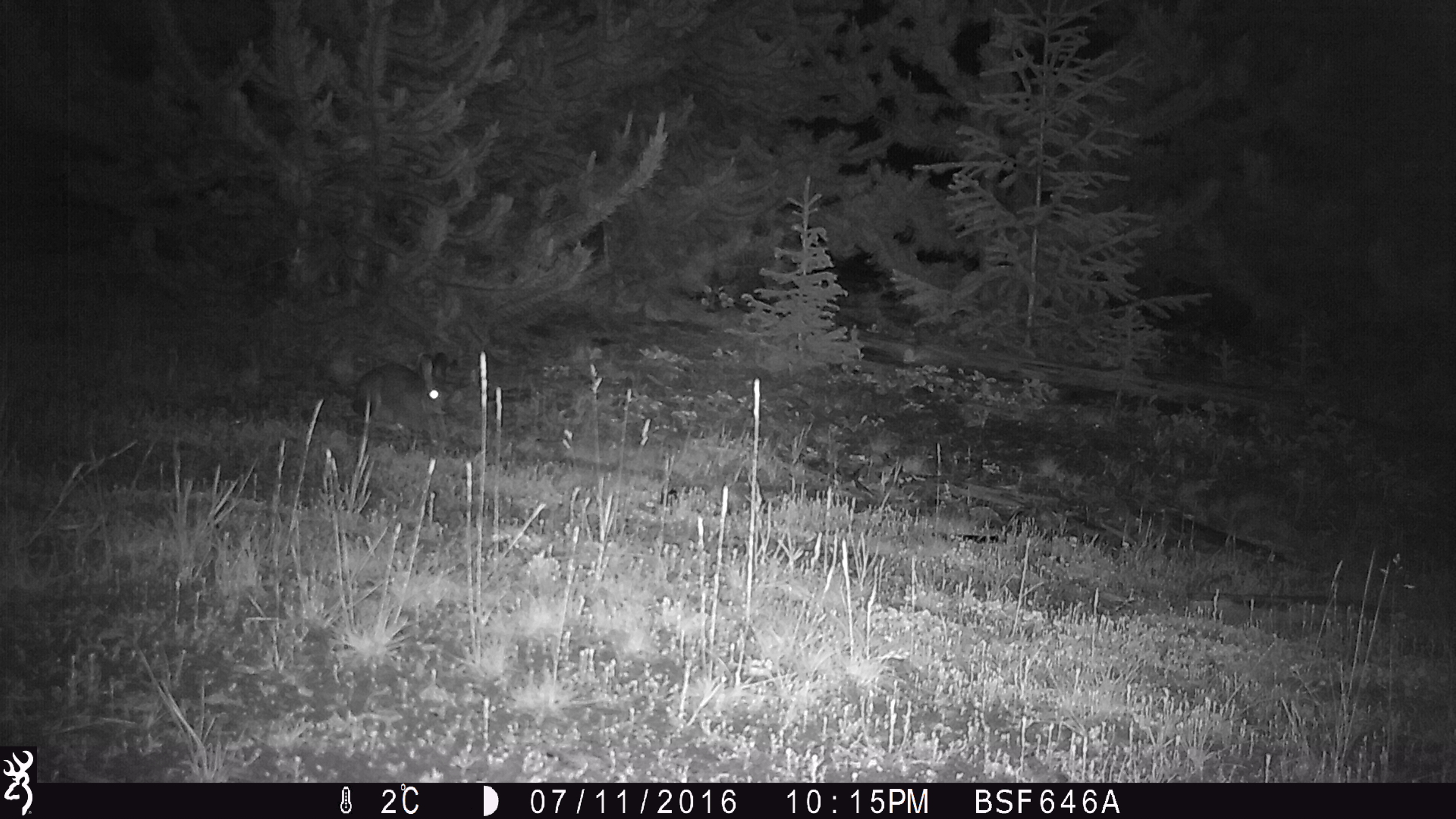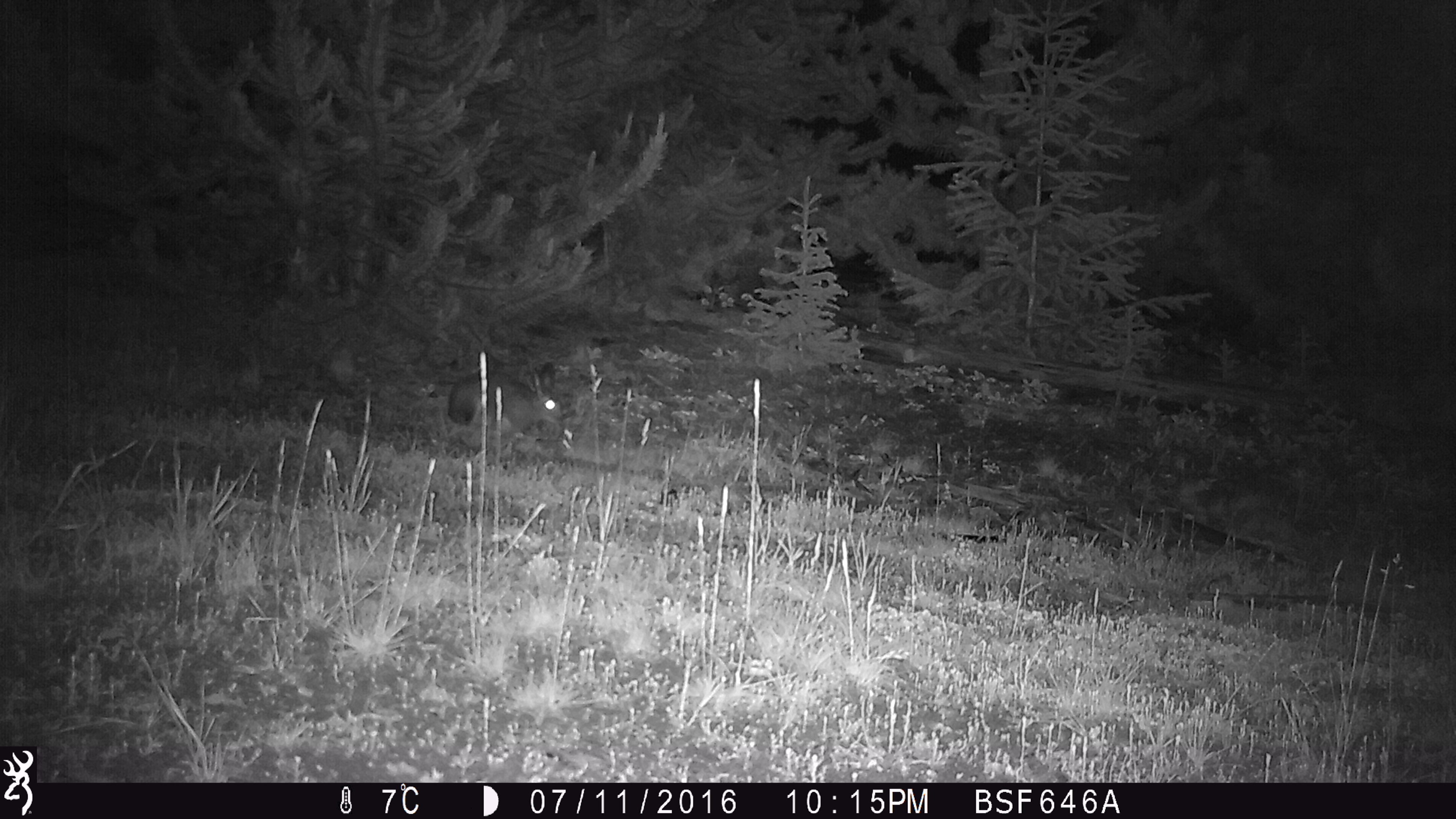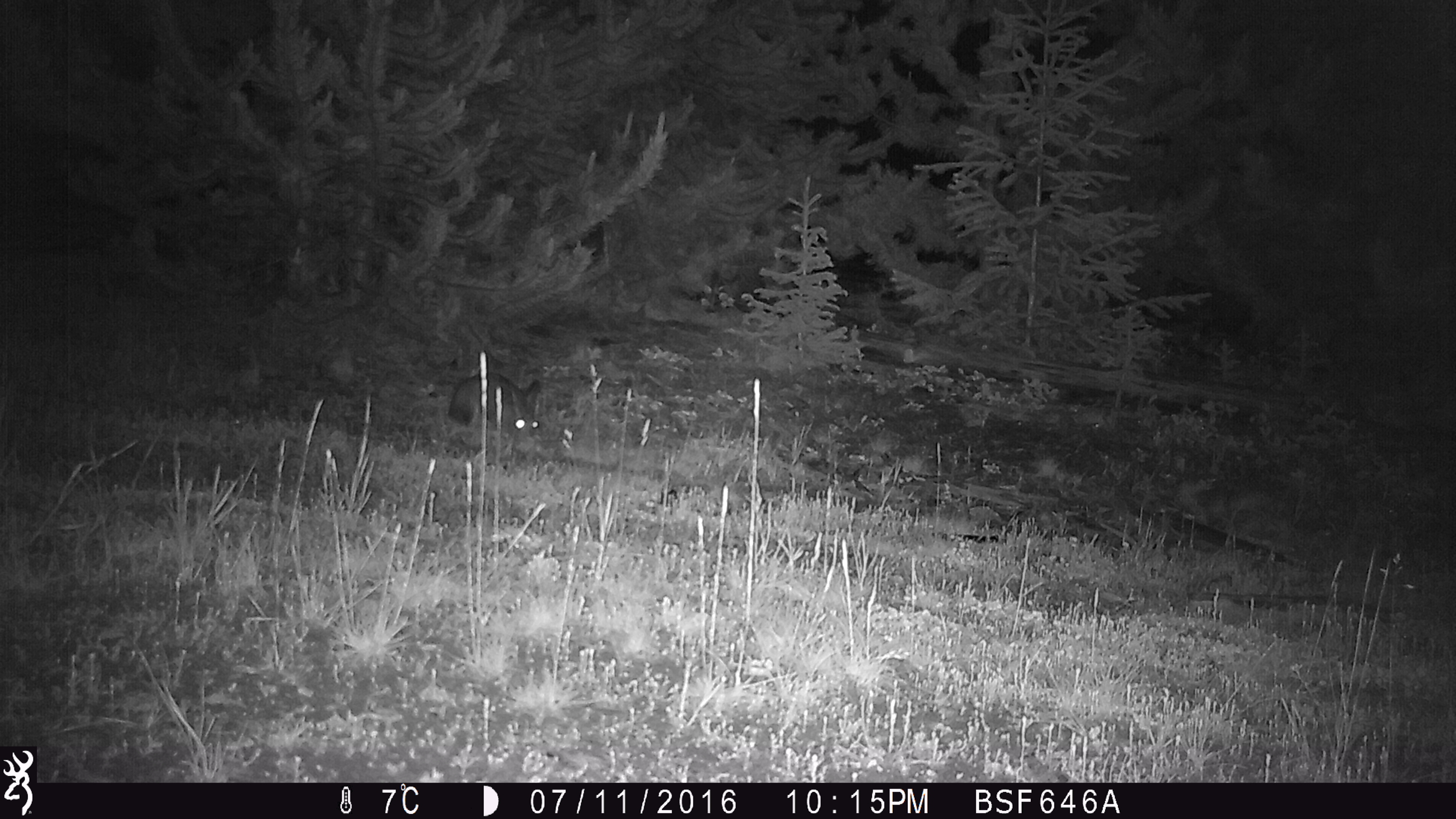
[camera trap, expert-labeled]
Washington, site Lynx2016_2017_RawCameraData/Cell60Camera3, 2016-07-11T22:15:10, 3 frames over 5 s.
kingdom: Animalia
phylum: Chordata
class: Mammalia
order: Lagomorpha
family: Leporidae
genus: Lepus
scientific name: Lepus americanus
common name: snowshoe hare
Lepus americanus (snowshoe hare). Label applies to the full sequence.